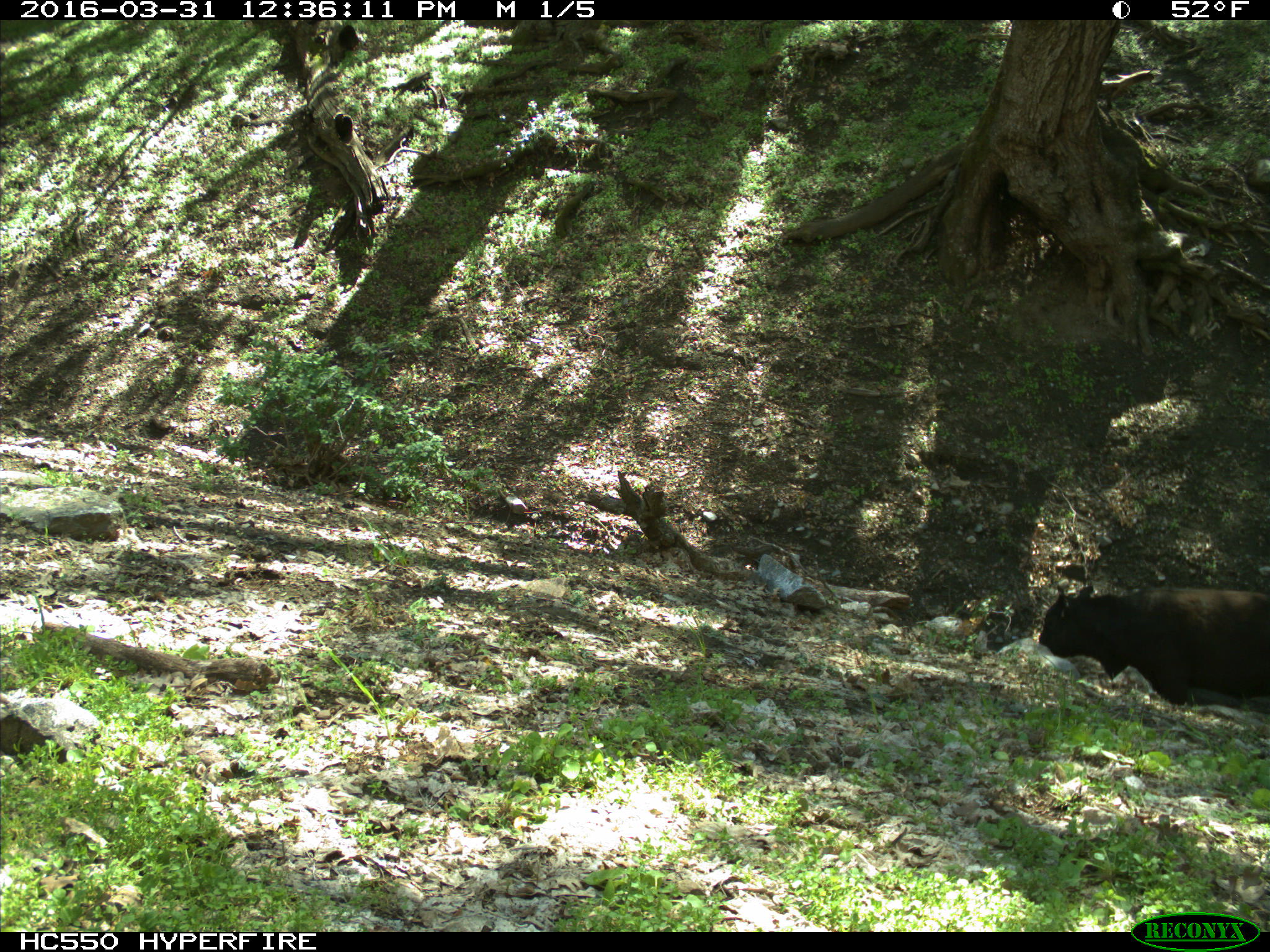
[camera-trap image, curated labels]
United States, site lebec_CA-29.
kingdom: Animalia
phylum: Chordata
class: Mammalia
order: Artiodactyla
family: Bovidae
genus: Bos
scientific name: Bos taurus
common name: domestic cow